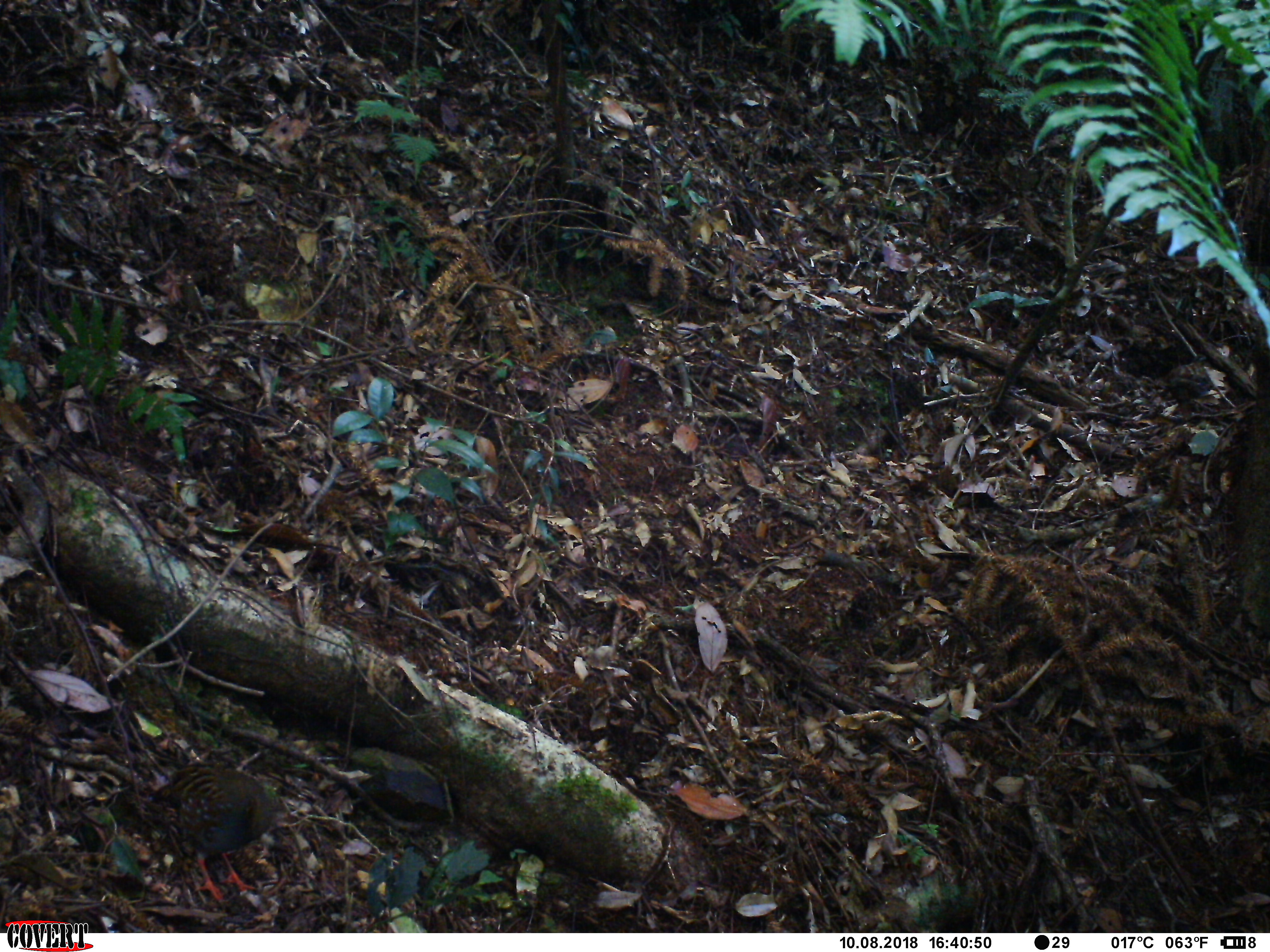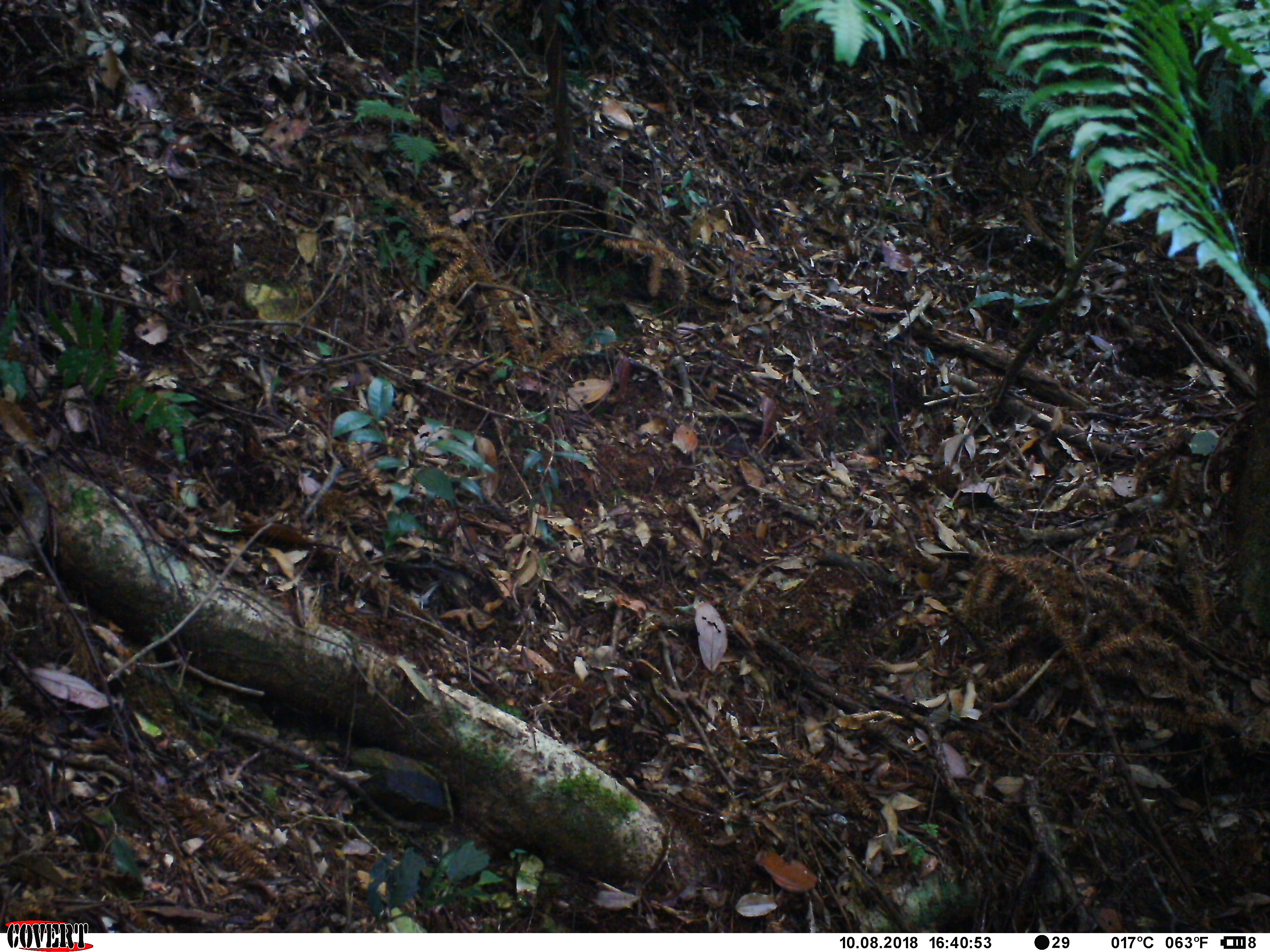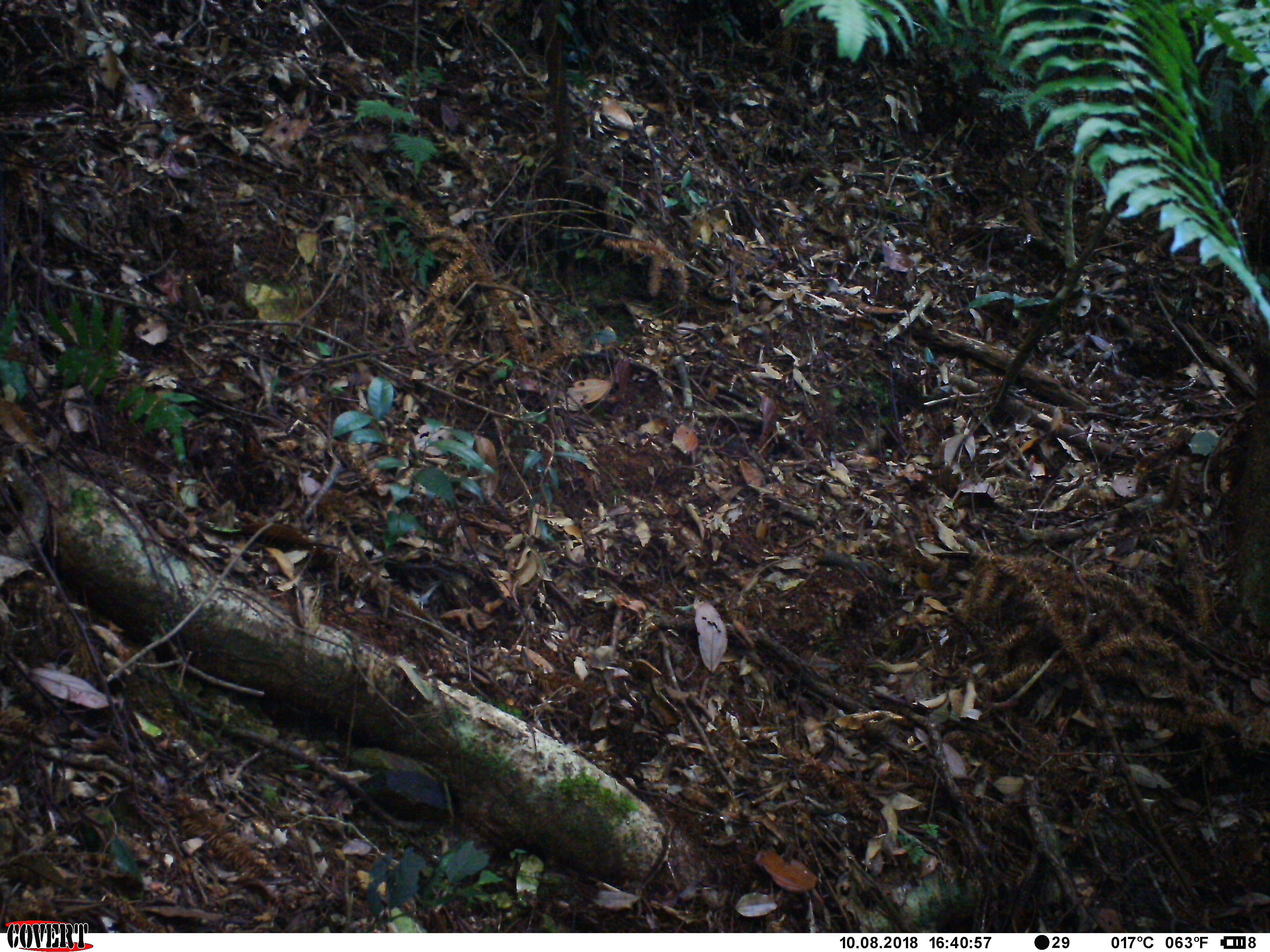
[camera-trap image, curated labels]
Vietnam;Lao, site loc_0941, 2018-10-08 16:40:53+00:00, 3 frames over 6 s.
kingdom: Animalia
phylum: Chordata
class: Aves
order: Galliformes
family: Phasianidae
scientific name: Phasianidae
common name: partridge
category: unidentified partridge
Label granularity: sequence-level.